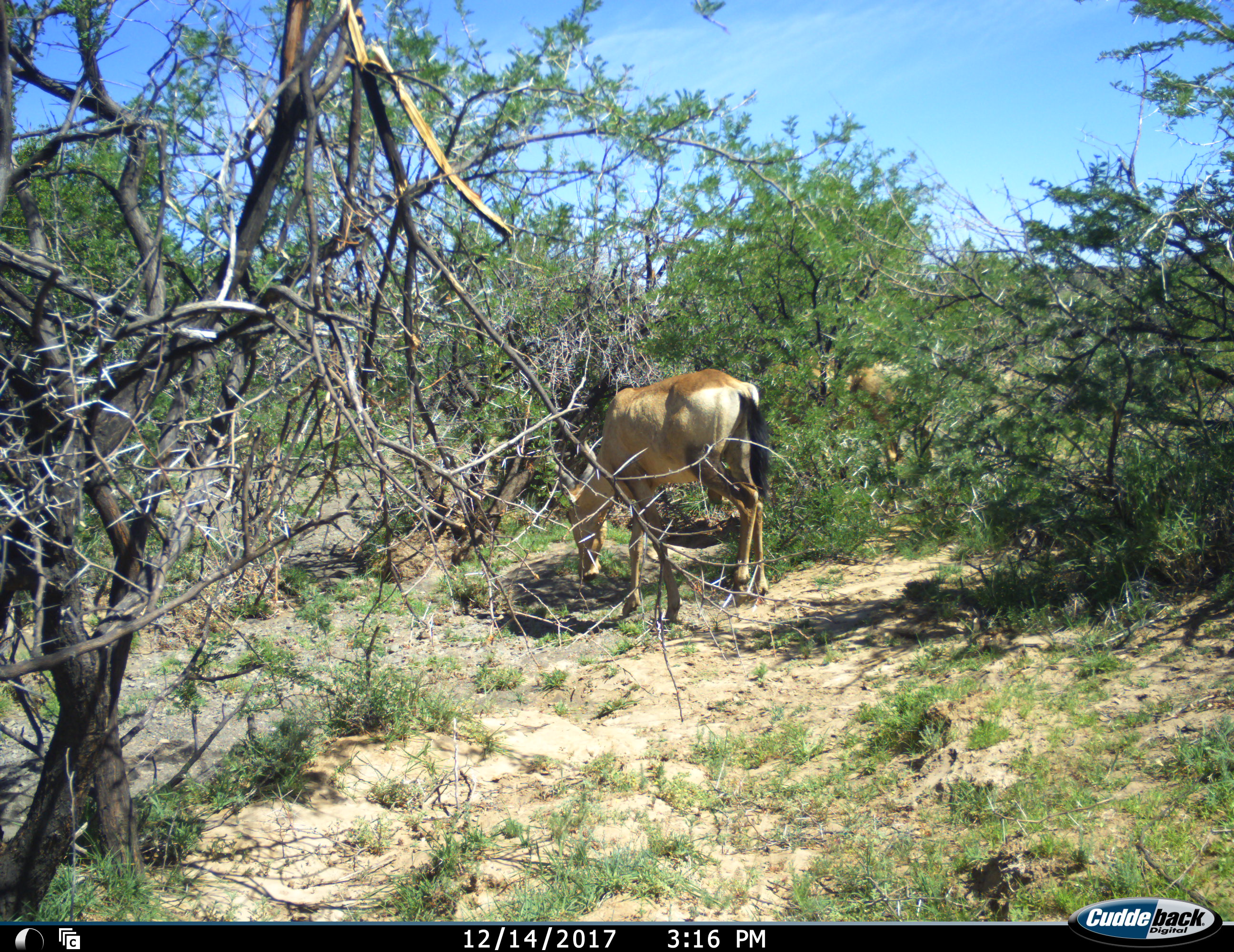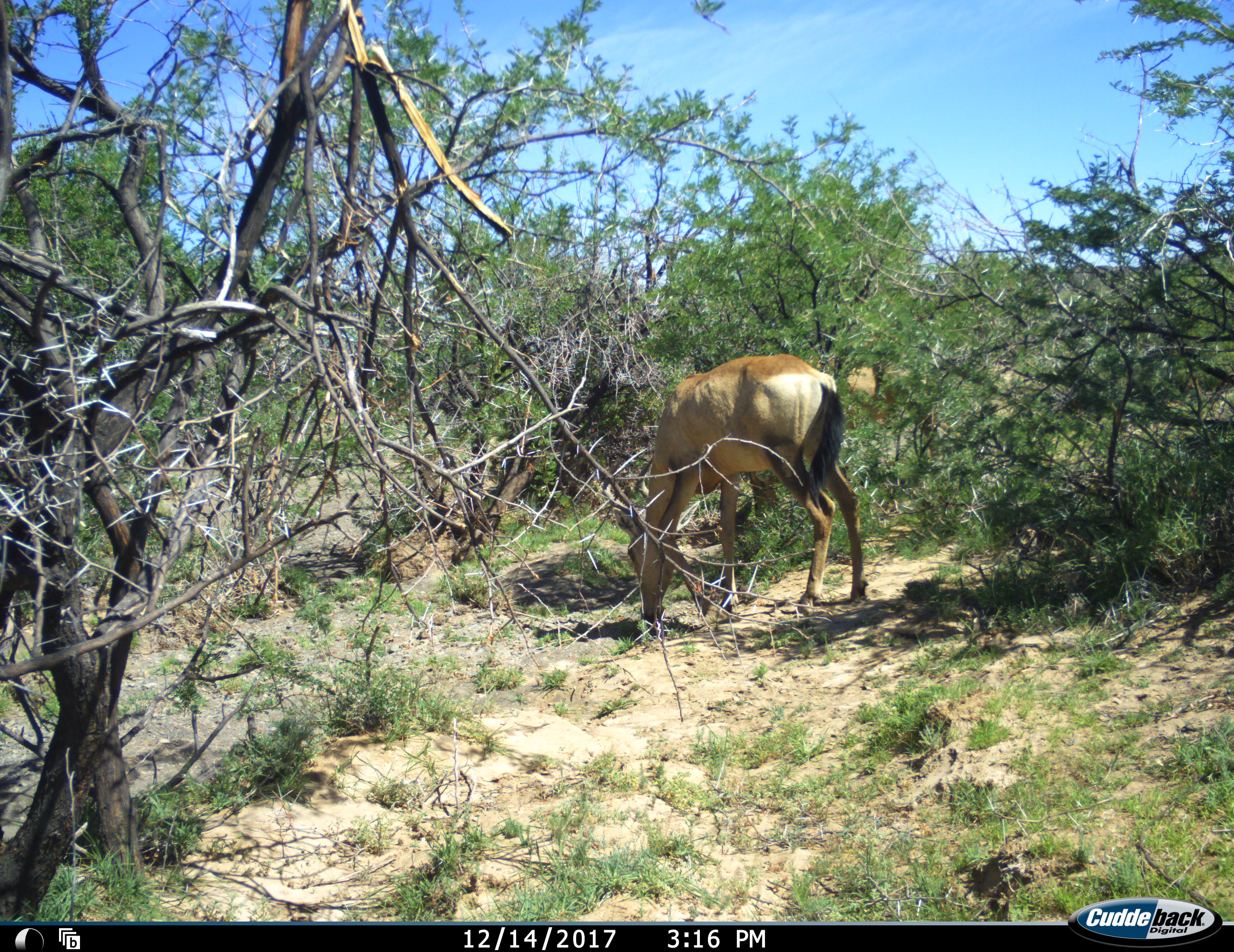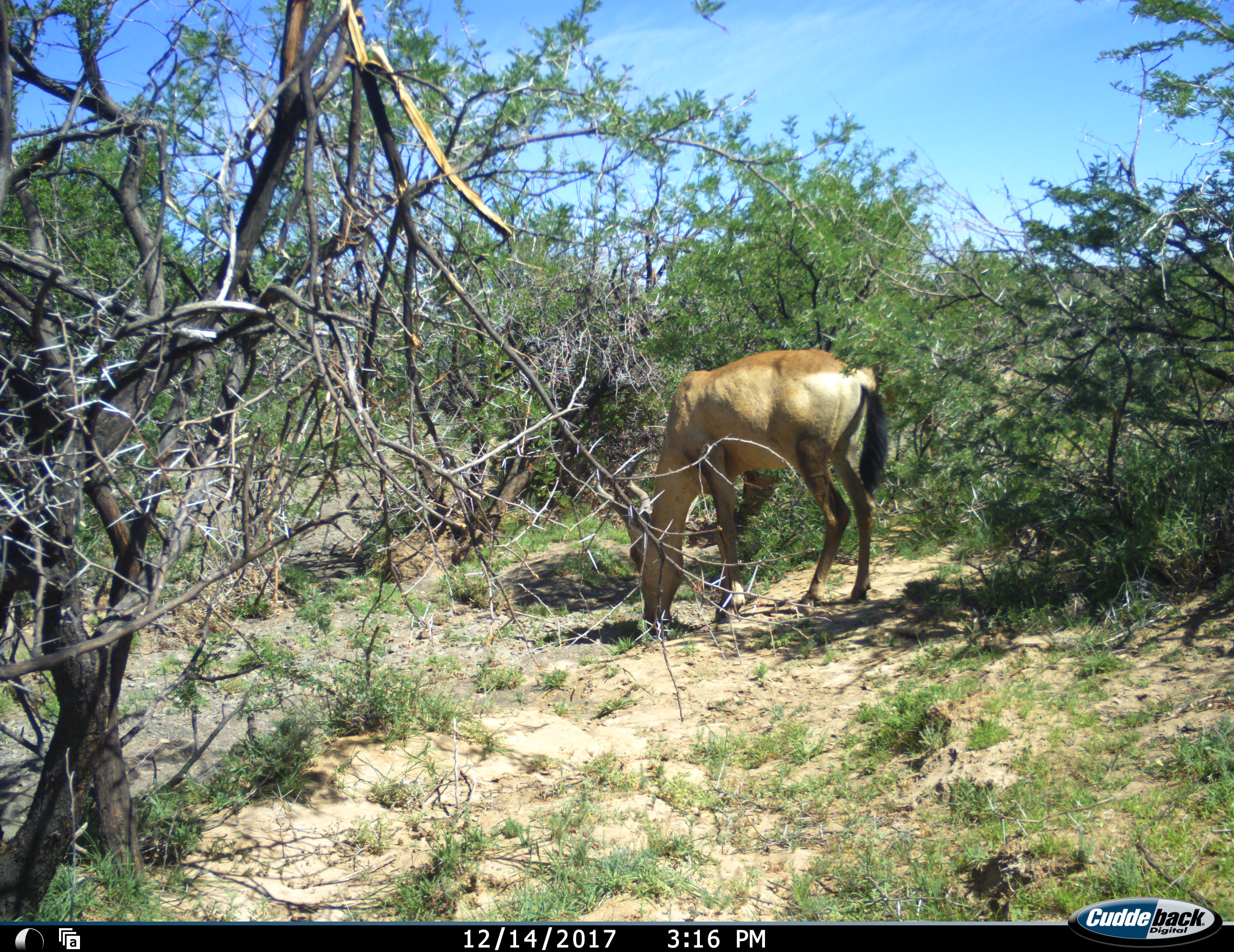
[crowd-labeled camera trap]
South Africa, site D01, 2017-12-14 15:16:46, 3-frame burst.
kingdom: Animalia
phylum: Chordata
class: Mammalia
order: Artiodactyla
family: Bovidae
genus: Alcelaphus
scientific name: Alcelaphus buselaphus caama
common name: red hartebeest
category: hartebeestred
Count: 2.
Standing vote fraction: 14%.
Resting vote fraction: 0%.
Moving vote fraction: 29%.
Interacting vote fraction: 0%.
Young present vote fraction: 0%.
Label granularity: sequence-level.